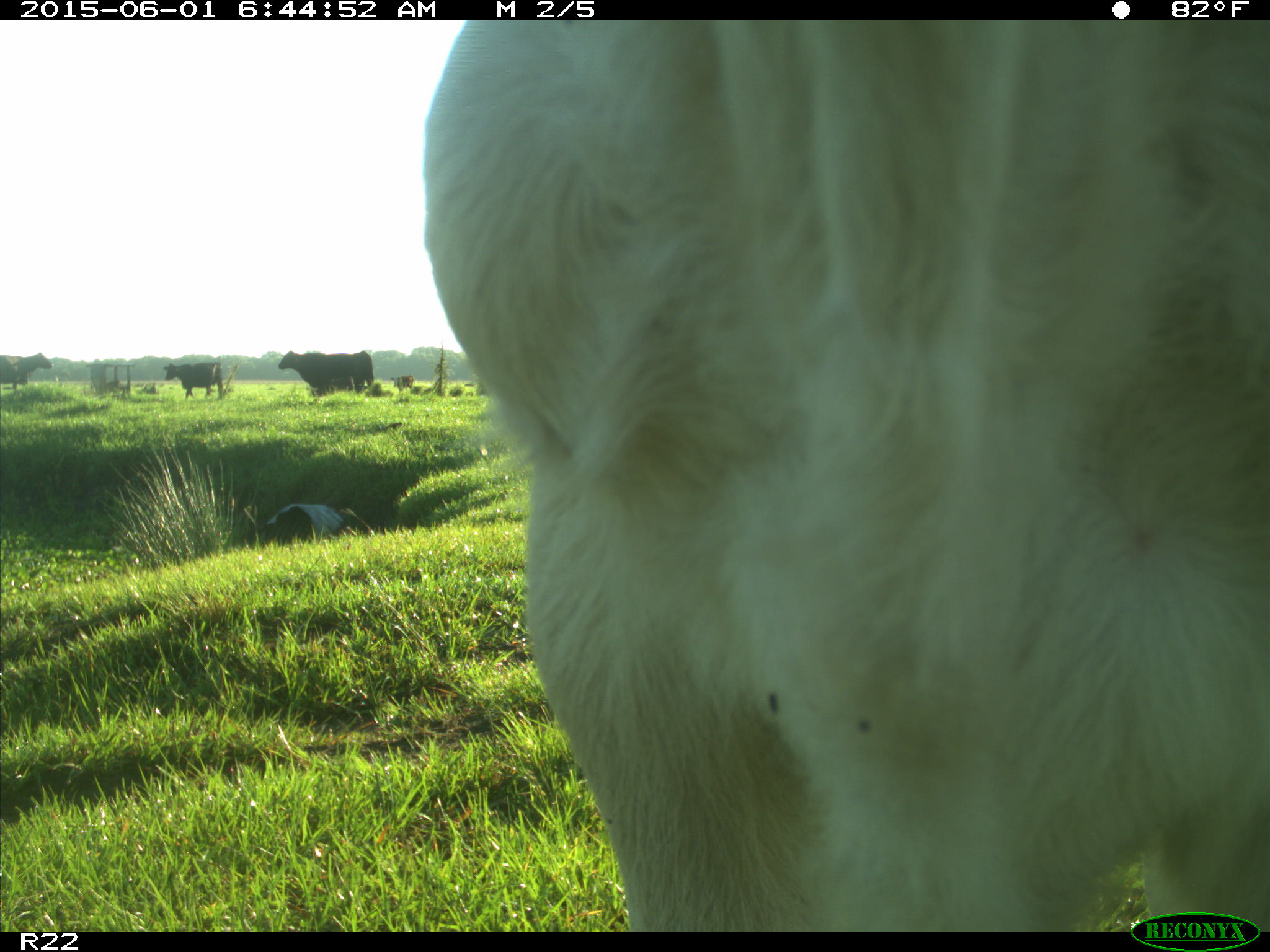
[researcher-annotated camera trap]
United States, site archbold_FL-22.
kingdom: Animalia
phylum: Chordata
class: Mammalia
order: Artiodactyla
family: Bovidae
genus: Bos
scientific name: Bos taurus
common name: domestic cow